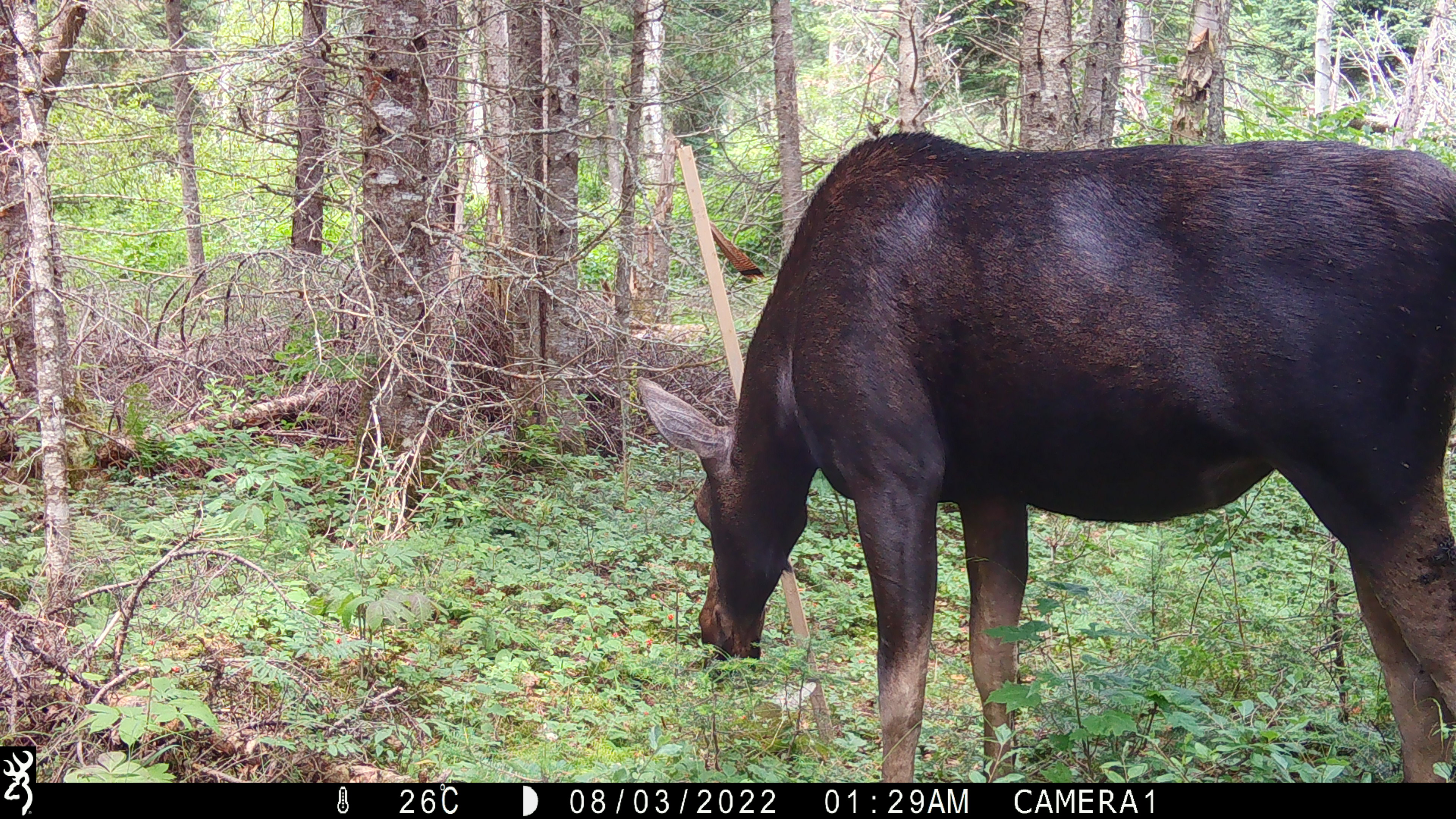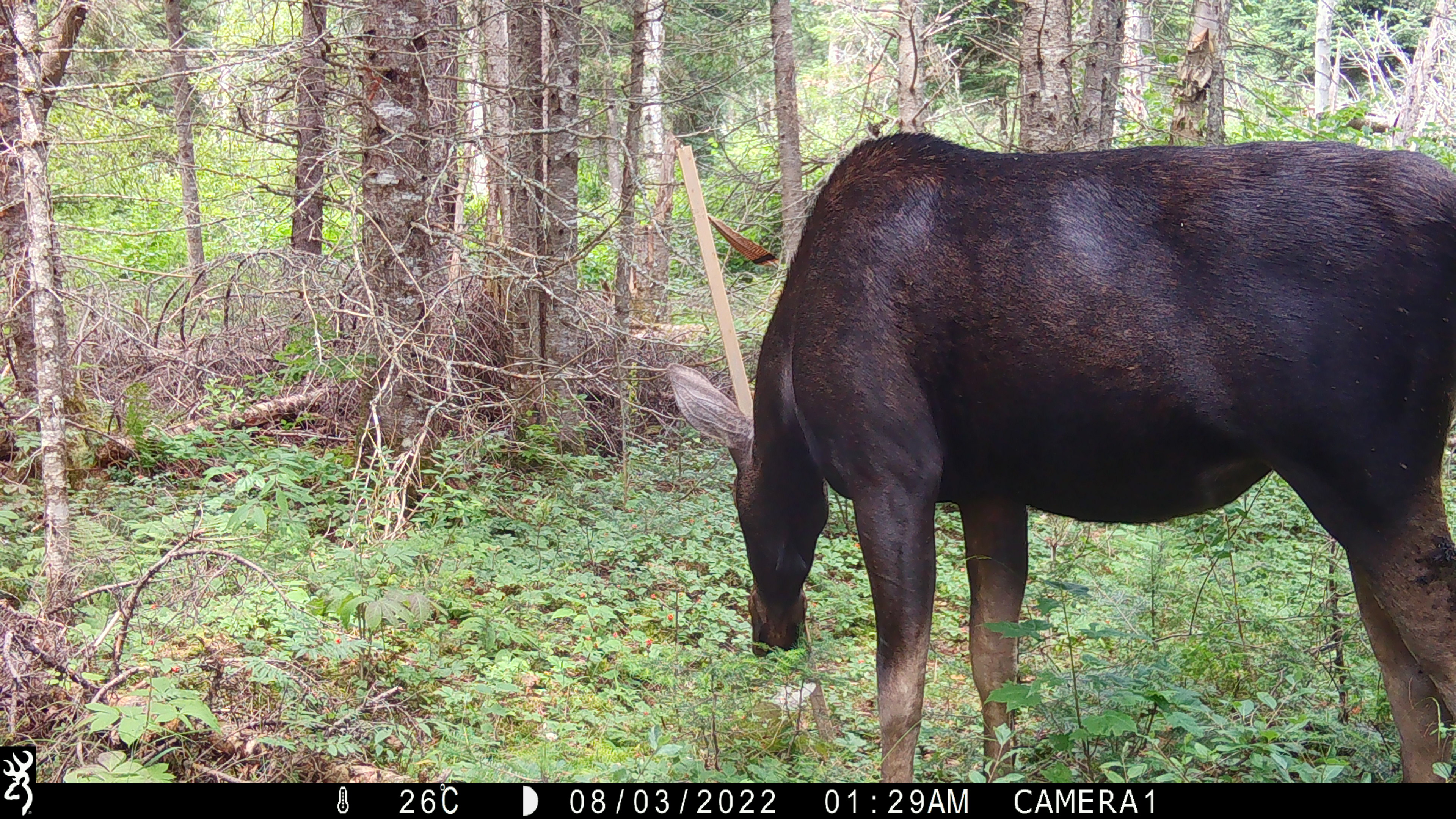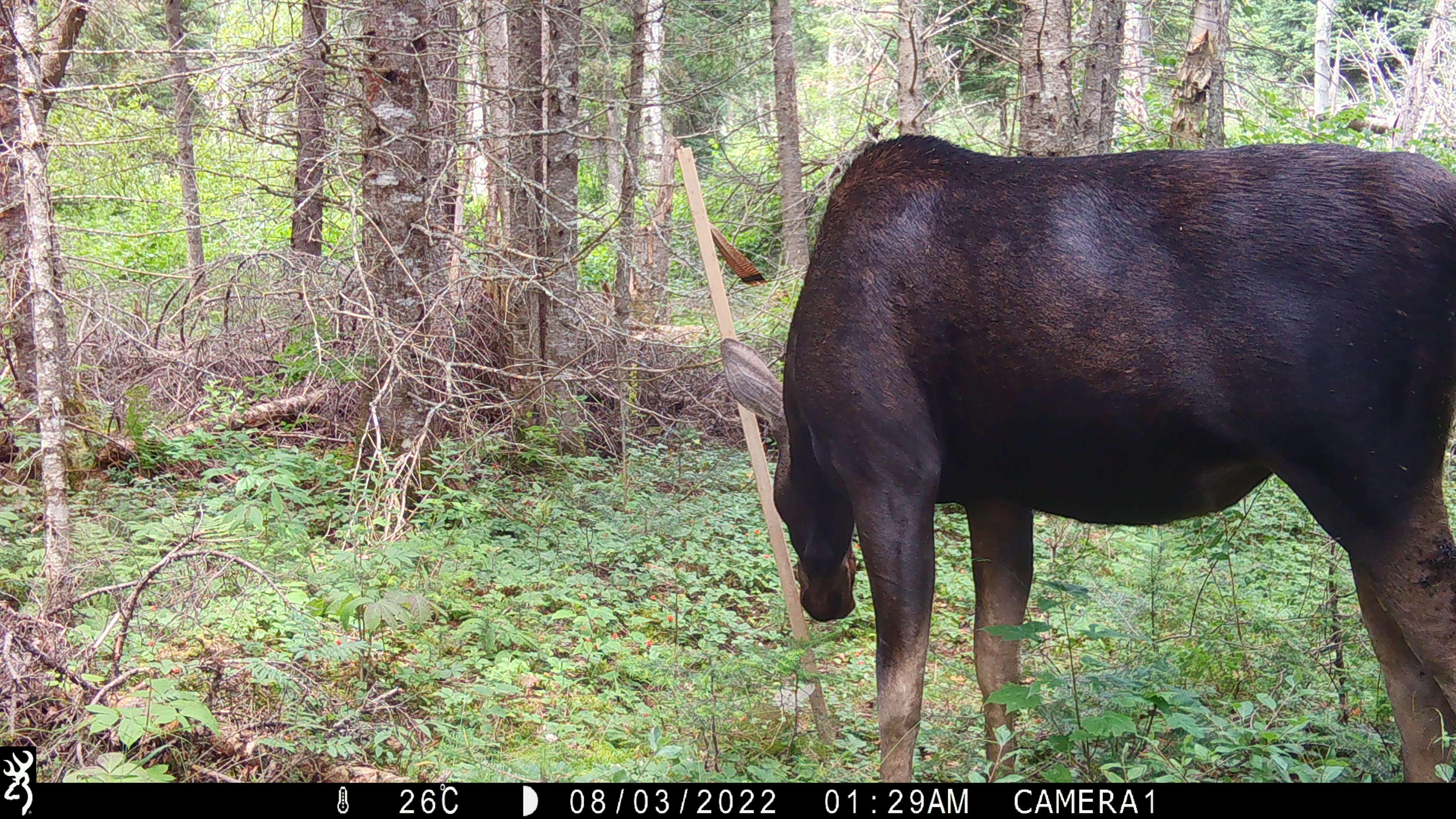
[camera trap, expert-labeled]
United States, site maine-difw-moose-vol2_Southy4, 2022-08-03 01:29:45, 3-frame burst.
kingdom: Animalia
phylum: Chordata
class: Mammalia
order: Artiodactyla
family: Cervidae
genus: Alces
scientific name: Alces alces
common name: moose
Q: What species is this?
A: Moose (Alces alces).